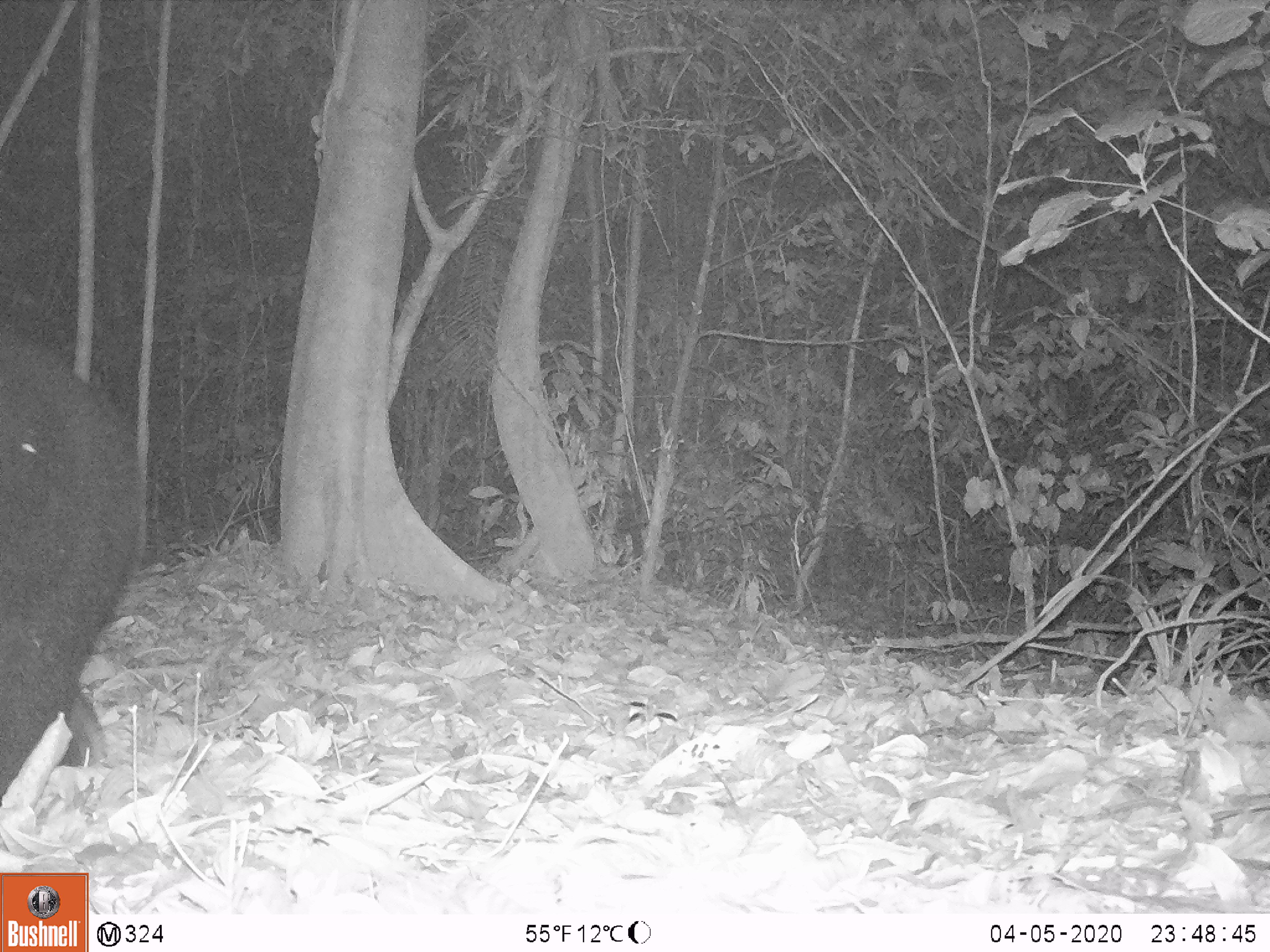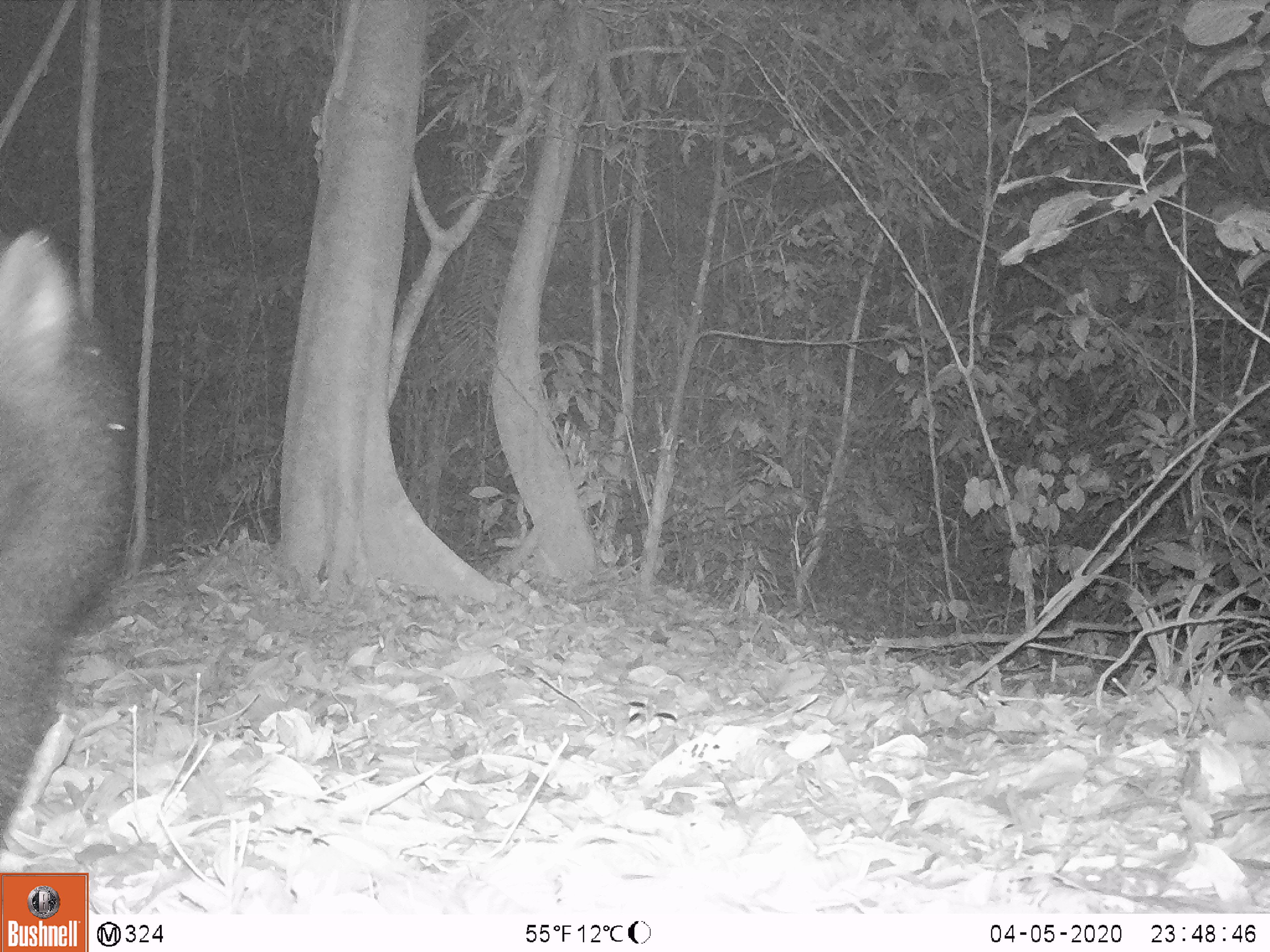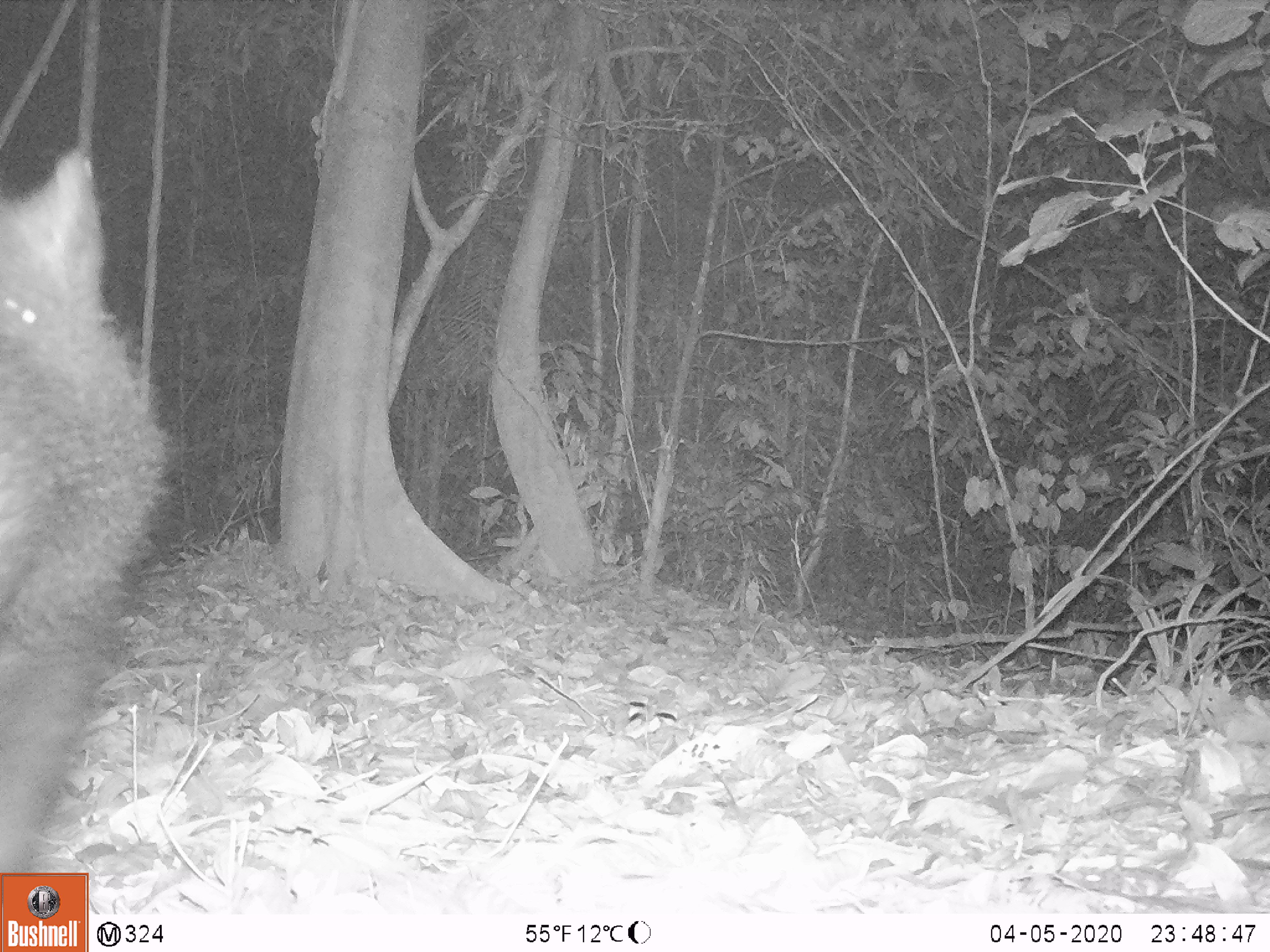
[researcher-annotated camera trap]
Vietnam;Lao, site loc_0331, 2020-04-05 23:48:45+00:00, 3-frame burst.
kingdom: Animalia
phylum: Chordata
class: Mammalia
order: Carnivora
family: Ursidae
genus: Ursus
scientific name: Ursus thibetanus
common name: asian black bear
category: asiatic black bear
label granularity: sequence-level